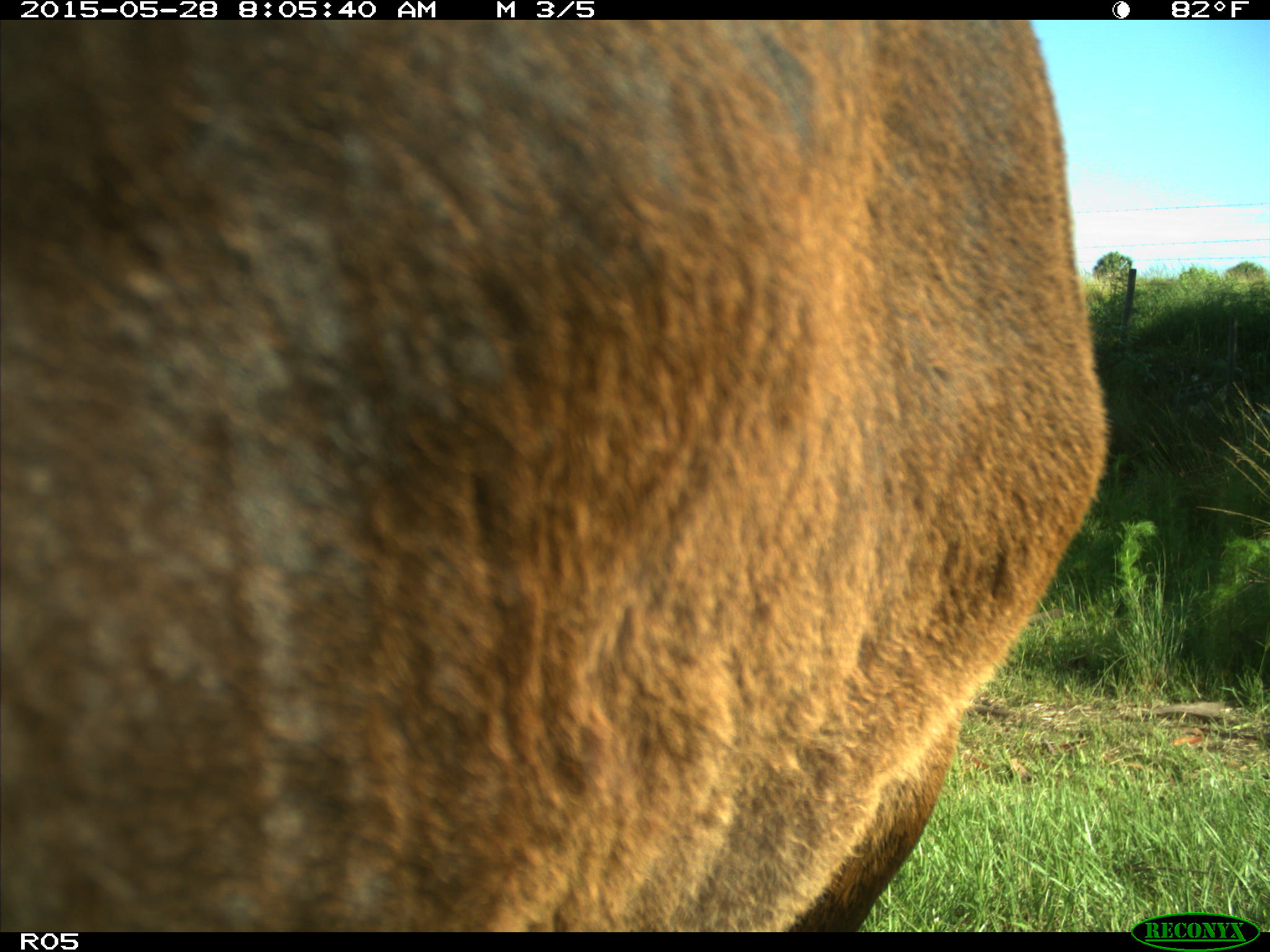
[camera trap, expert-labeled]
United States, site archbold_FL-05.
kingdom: Animalia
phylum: Chordata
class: Mammalia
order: Artiodactyla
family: Bovidae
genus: Bos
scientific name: Bos taurus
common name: domestic cow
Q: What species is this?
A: Bos taurus (domestic cow).